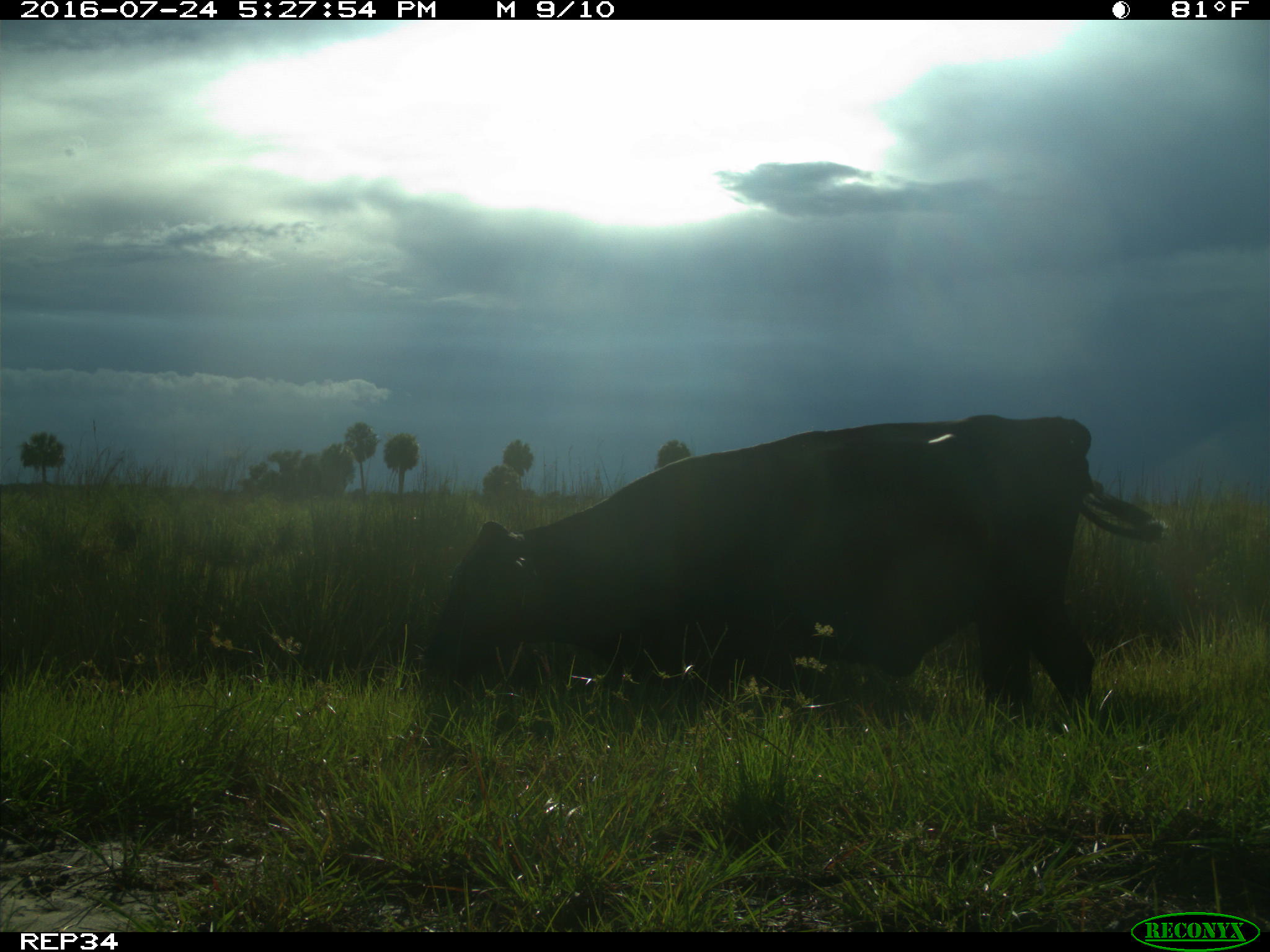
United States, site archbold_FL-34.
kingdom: Animalia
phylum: Chordata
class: Mammalia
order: Artiodactyla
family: Bovidae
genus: Bos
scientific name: Bos taurus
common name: domestic cow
Bos taurus (domestic cow).